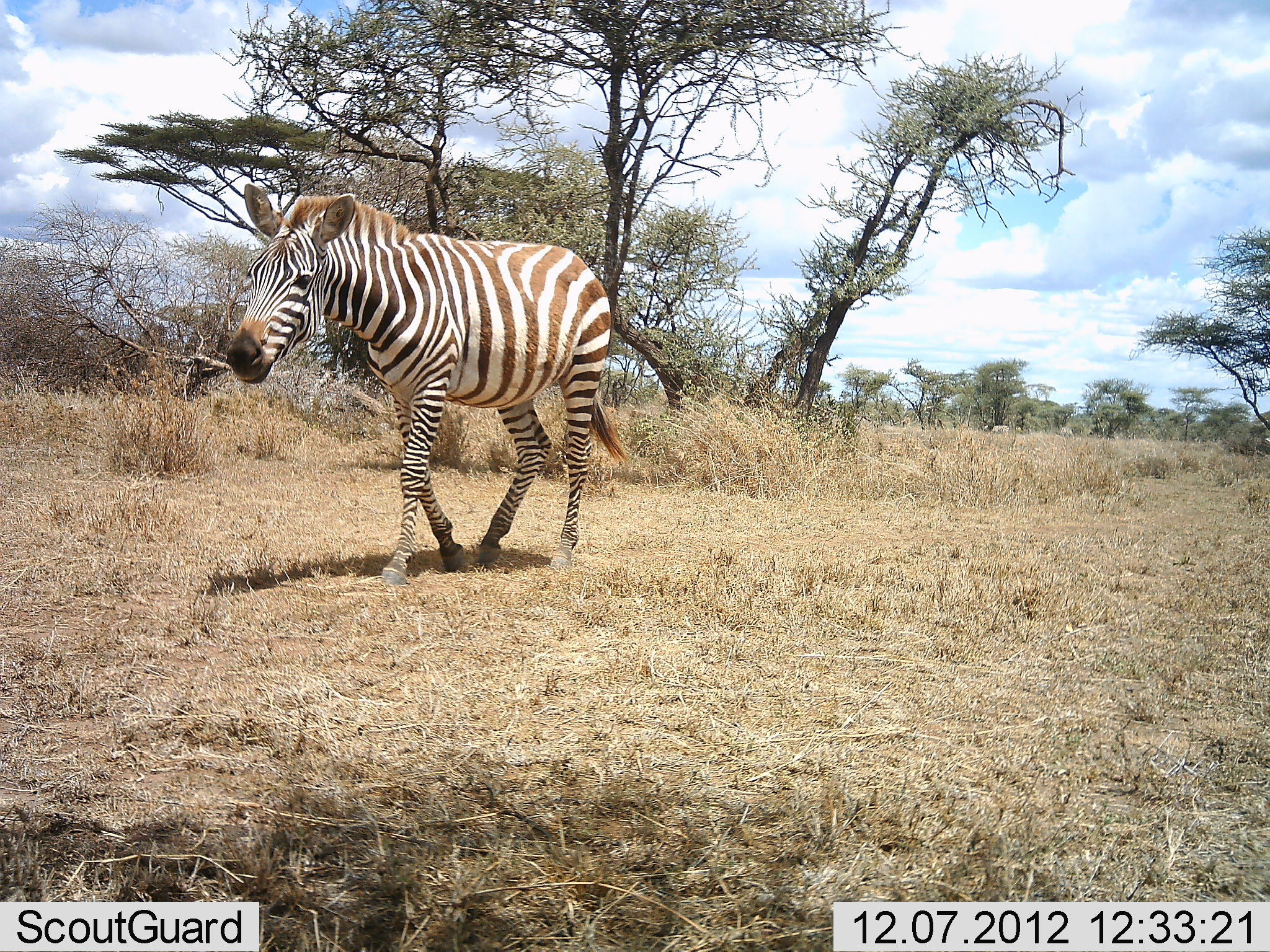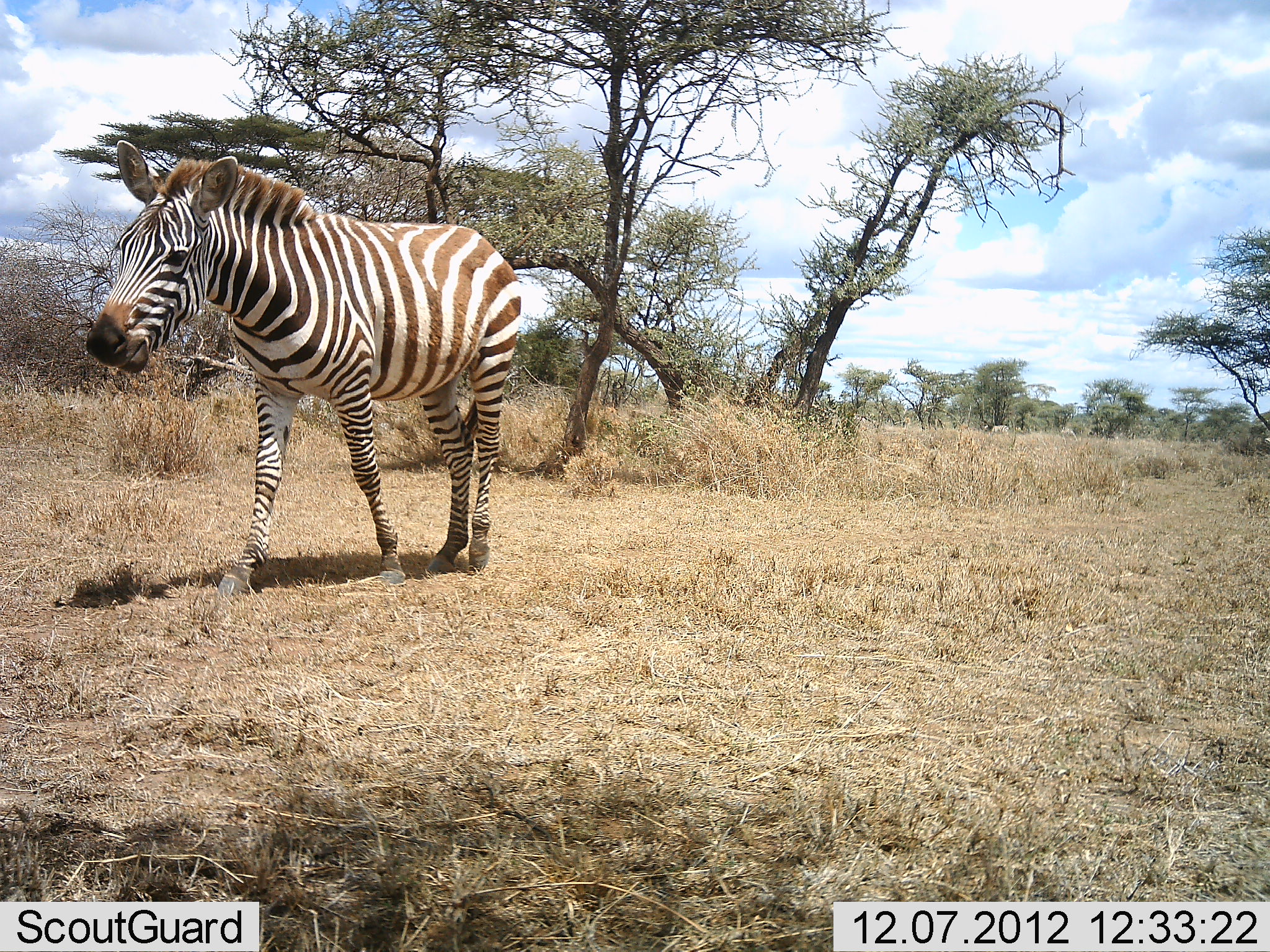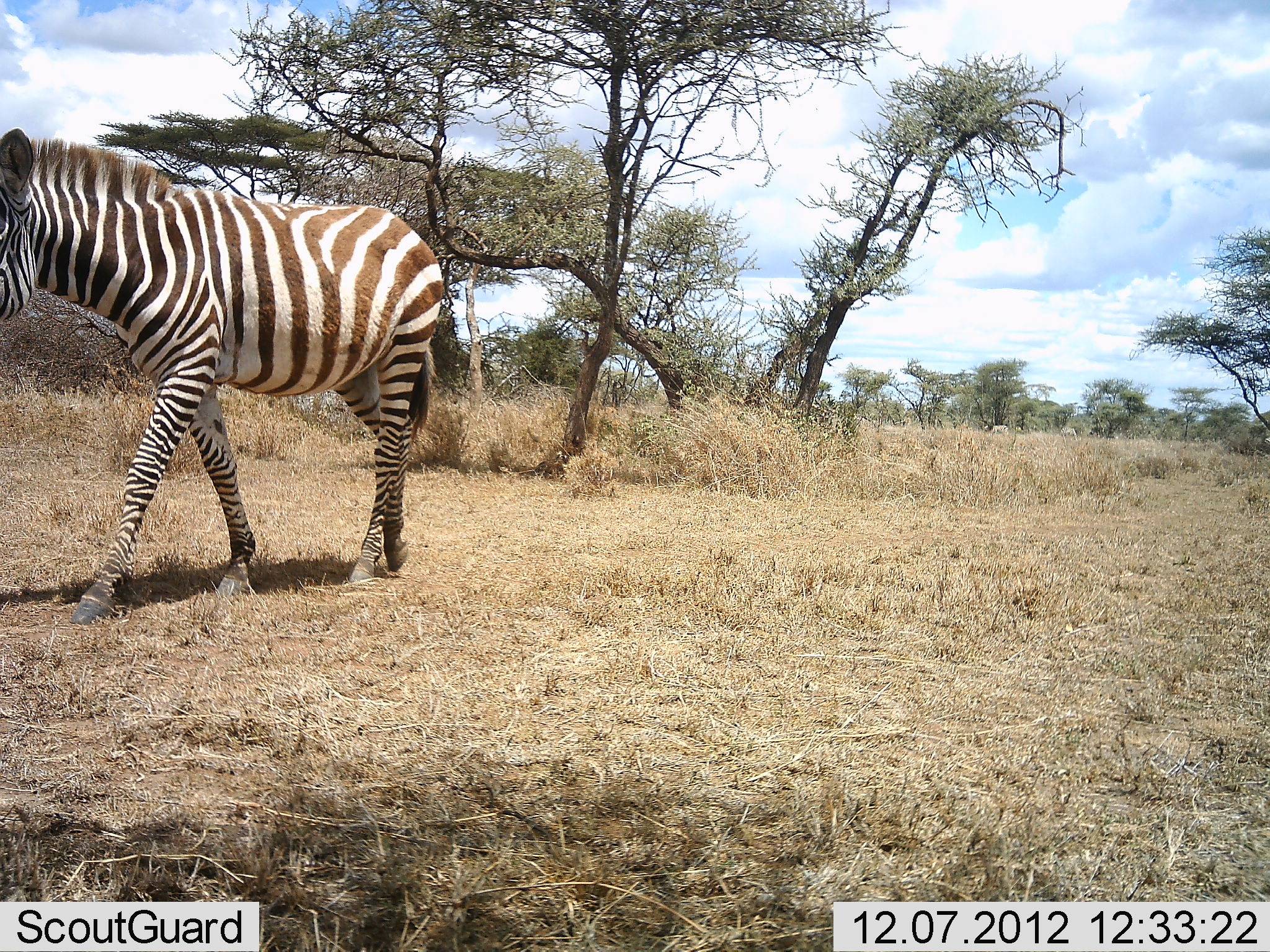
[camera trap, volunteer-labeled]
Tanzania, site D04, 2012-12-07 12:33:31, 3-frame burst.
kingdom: Animalia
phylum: Chordata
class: Mammalia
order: Perissodactyla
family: Equidae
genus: Equus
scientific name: Equus quagga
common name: plains zebra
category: zebra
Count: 1.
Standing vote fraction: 8%.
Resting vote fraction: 0%.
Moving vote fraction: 92%.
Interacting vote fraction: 4%.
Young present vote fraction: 0%.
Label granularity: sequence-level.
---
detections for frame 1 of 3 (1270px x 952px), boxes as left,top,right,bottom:
animal: 223,182,626,587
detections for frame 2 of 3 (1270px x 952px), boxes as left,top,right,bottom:
animal: 86,137,523,599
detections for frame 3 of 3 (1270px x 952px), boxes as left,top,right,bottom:
animal: 0,128,438,627